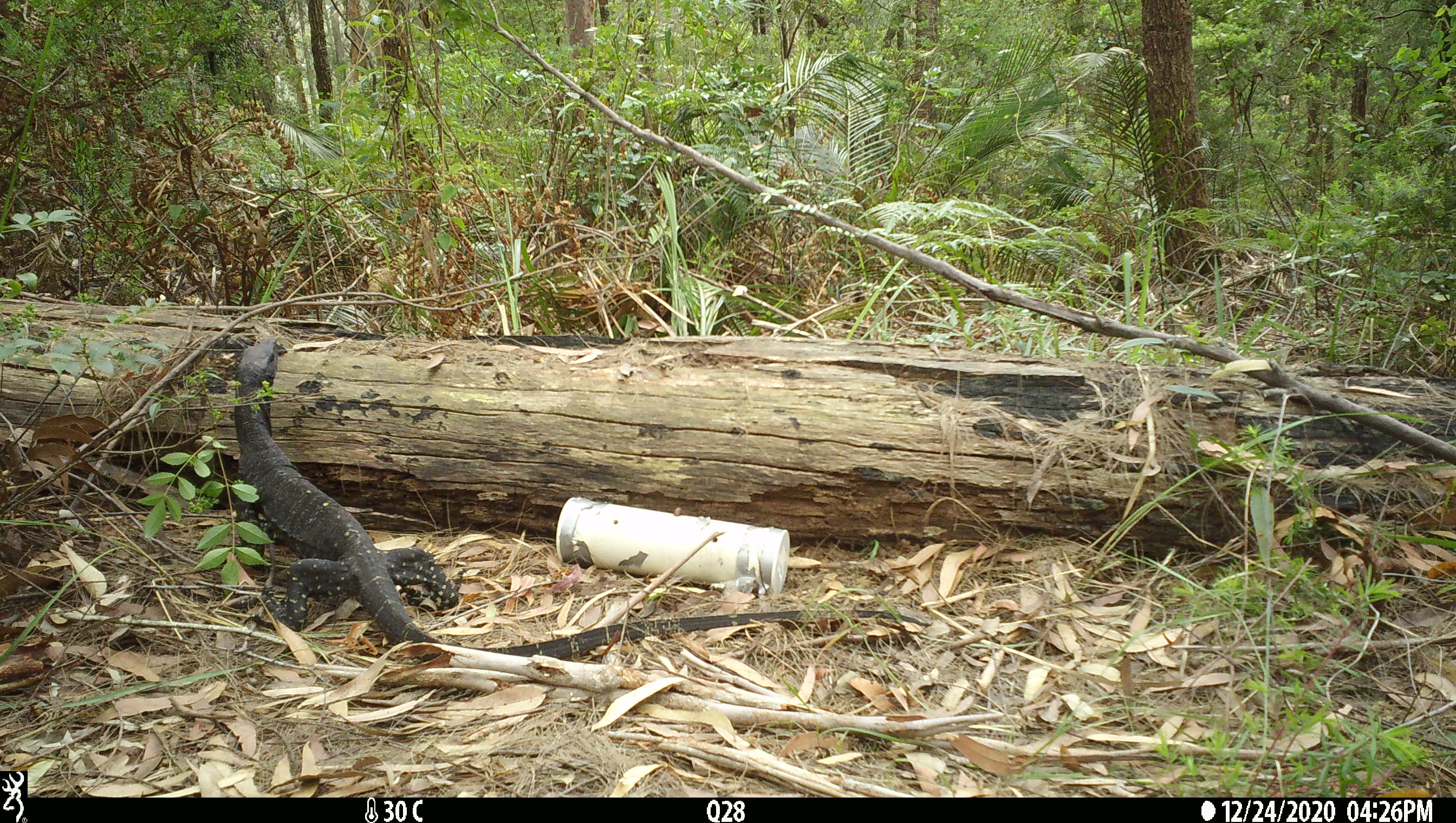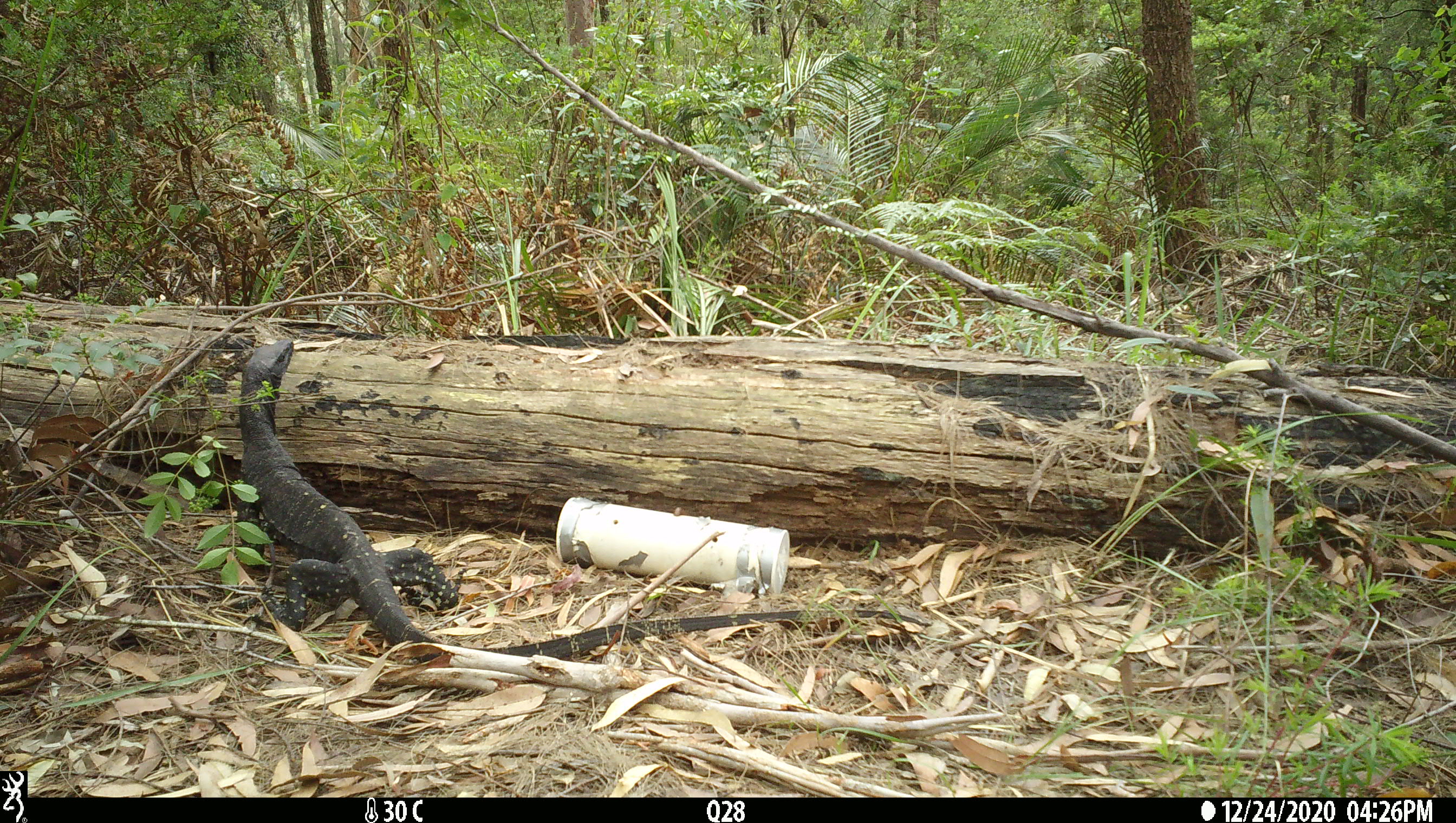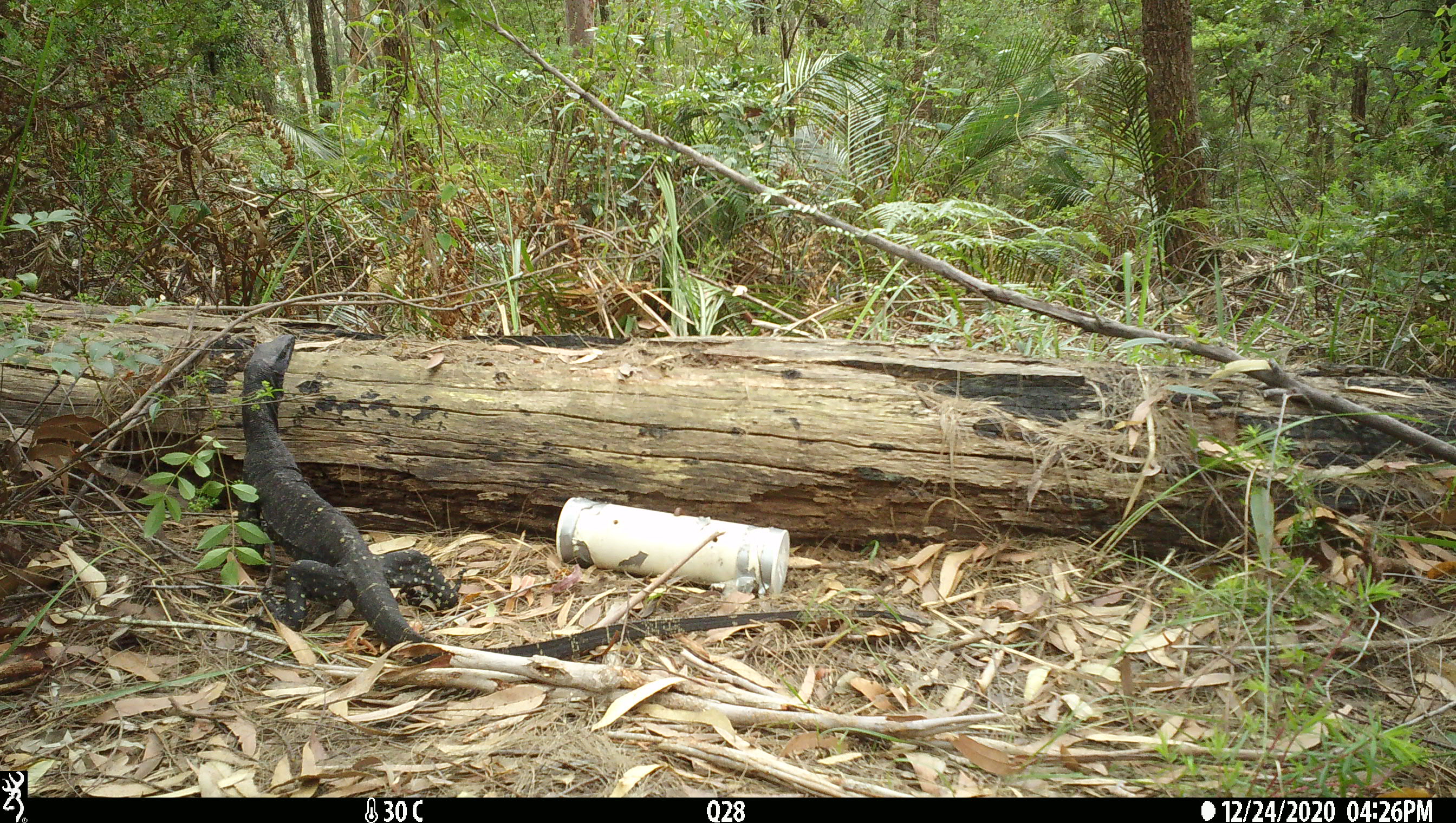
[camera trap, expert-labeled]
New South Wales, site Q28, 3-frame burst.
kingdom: Animalia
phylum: Chordata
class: Reptilia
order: Squamata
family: Varanidae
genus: Varanus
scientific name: Varanus varius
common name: lace monitor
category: goanna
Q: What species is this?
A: Goanna (lace monitor) (Varanus varius).